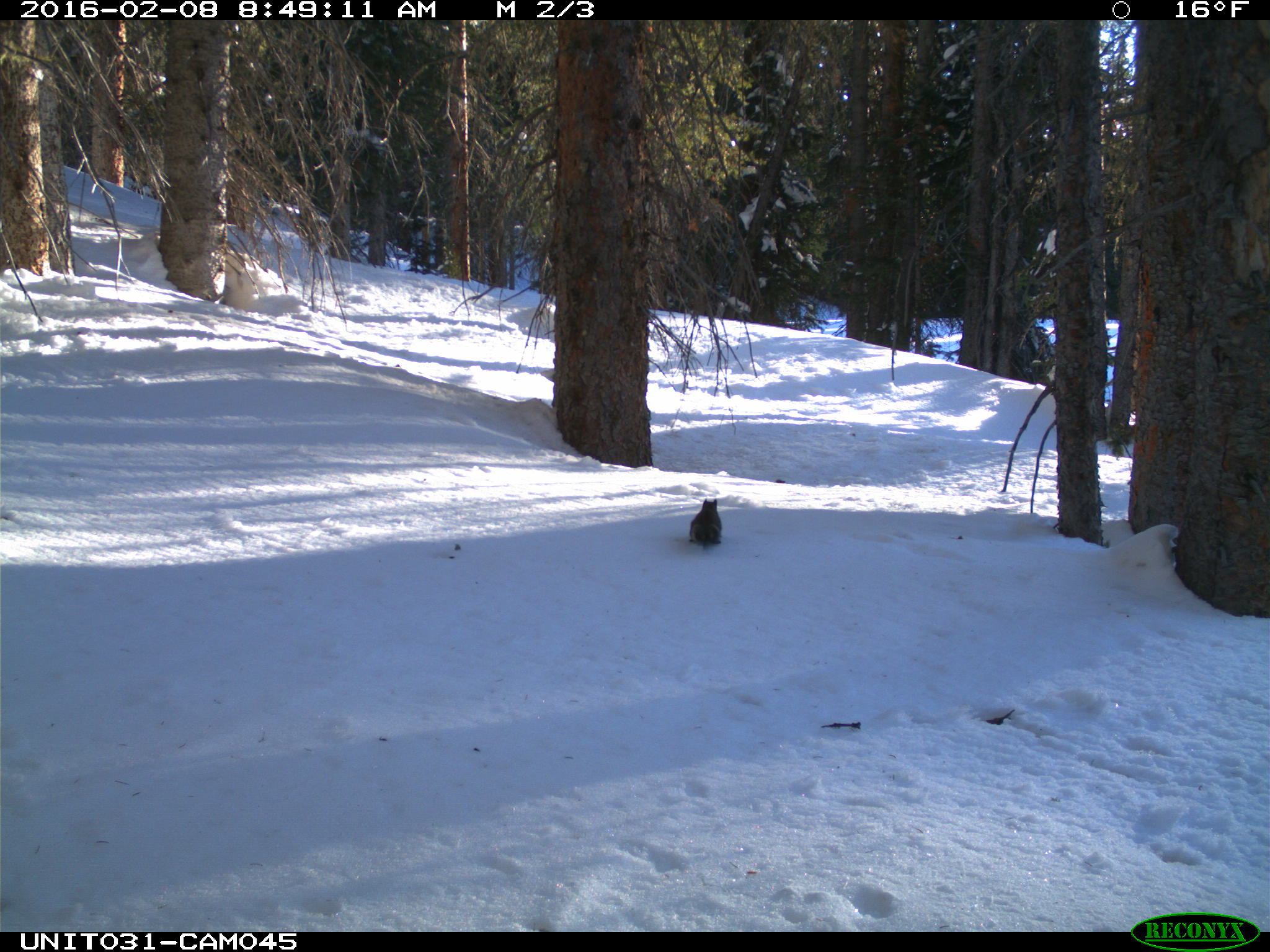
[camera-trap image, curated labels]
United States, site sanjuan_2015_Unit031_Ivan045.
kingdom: Animalia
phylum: Chordata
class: Mammalia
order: Rodentia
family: Sciuridae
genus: Tamiasciurus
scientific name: Tamiasciurus hudsonicus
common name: american red squirrel